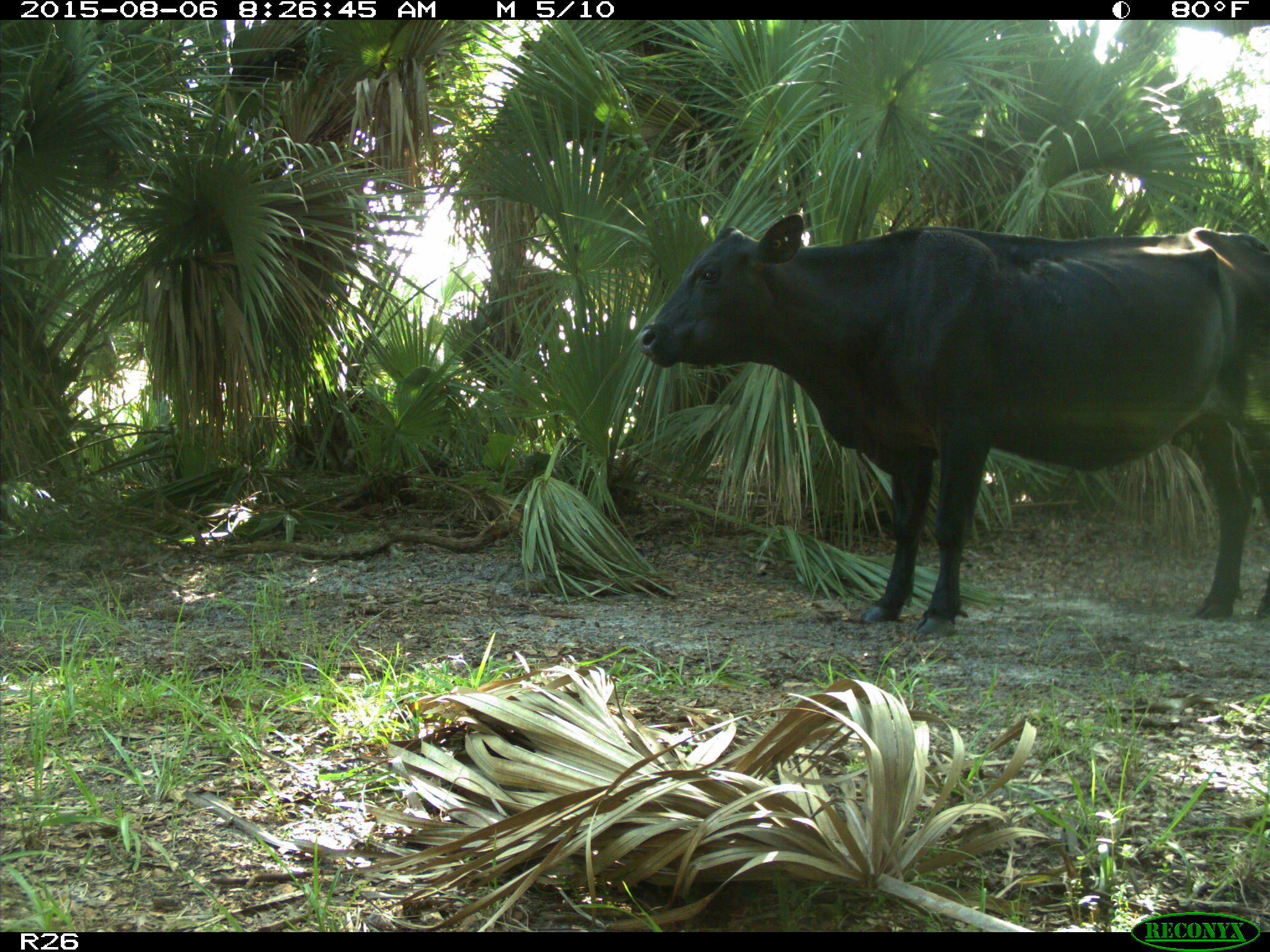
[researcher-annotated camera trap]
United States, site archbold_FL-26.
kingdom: Animalia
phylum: Chordata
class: Mammalia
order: Artiodactyla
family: Bovidae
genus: Bos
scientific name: Bos taurus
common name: domestic cow